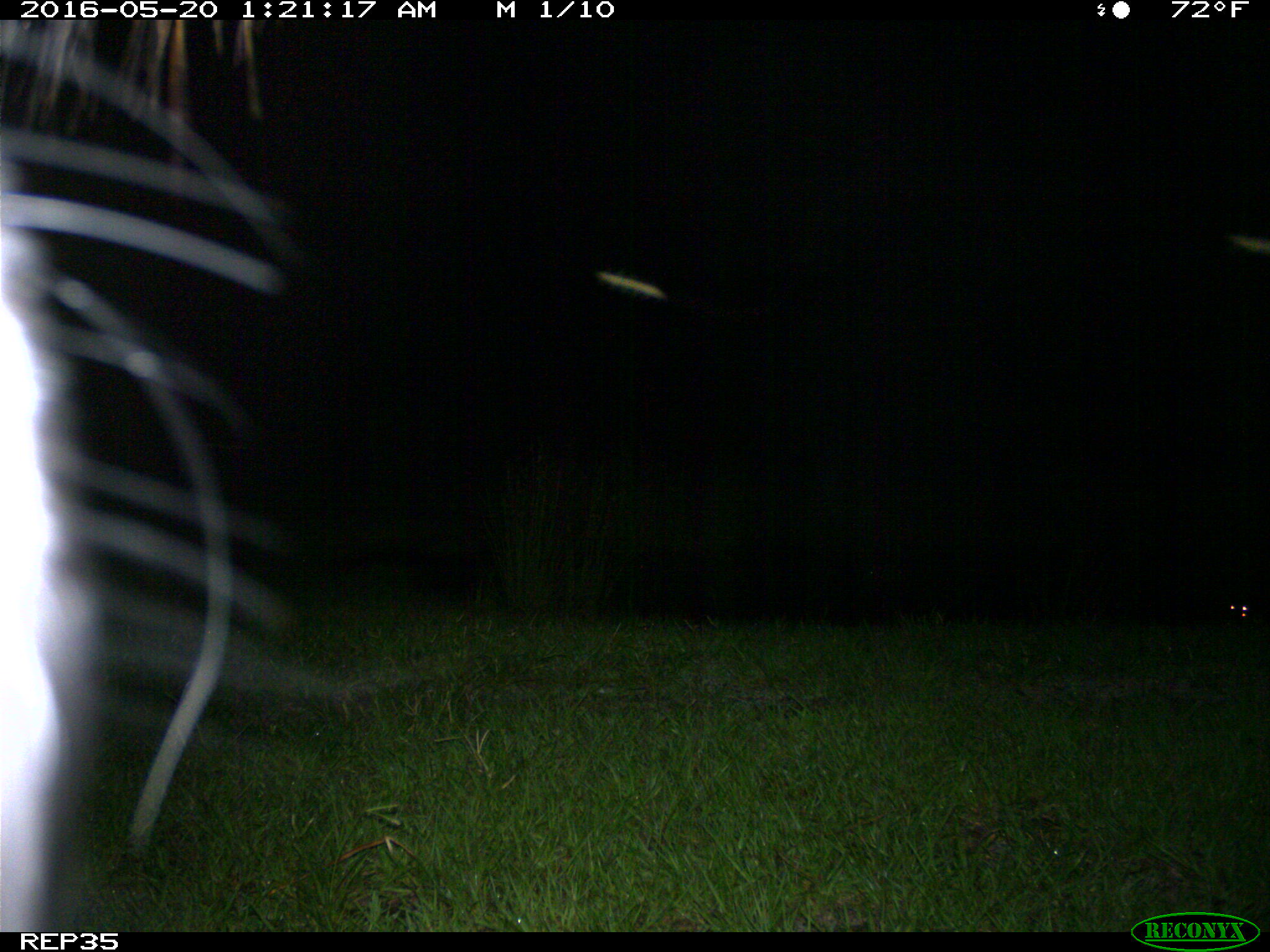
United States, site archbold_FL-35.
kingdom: Animalia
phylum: Chordata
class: Mammalia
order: Artiodactyla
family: Bovidae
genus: Bos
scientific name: Bos taurus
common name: domestic cow